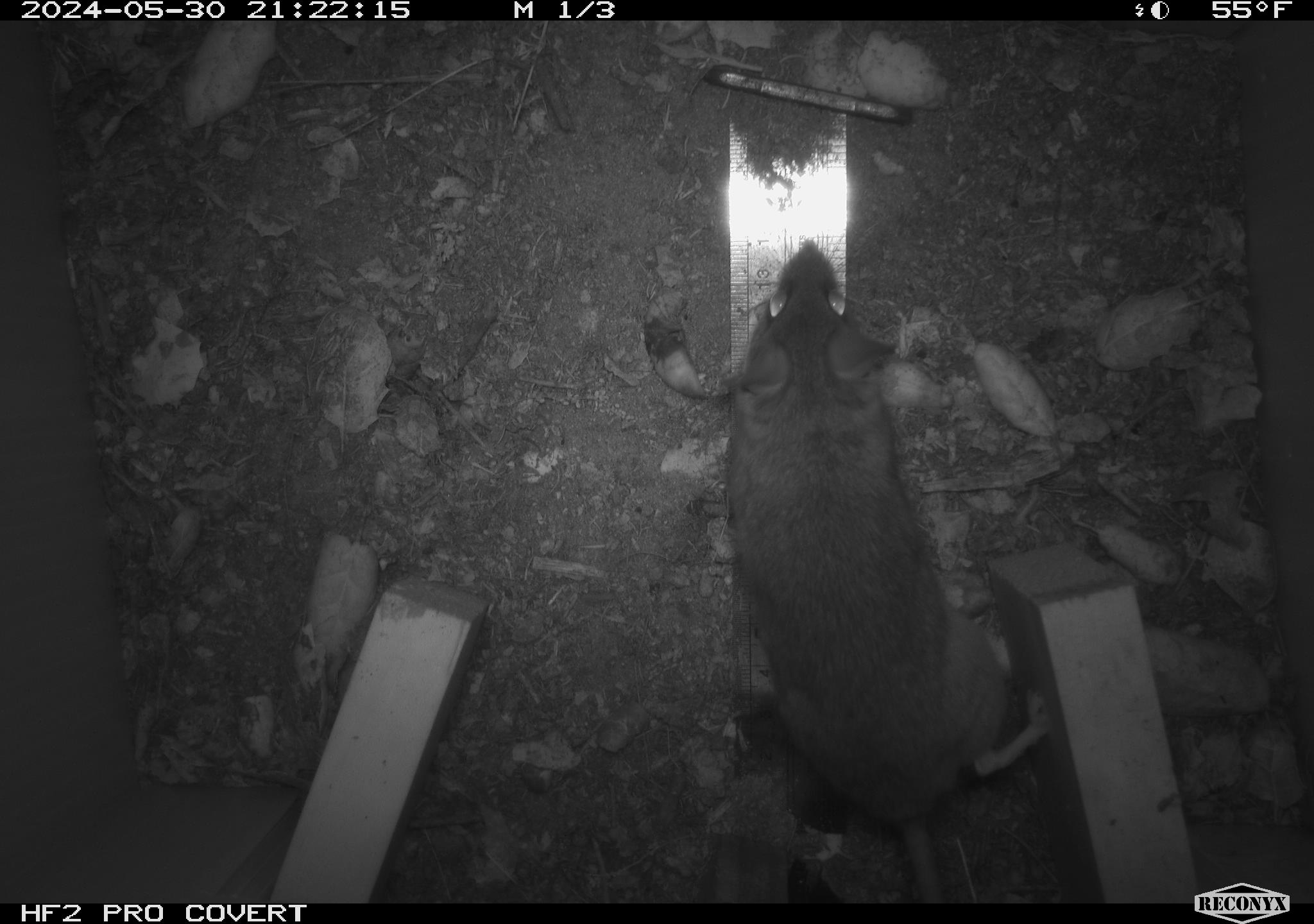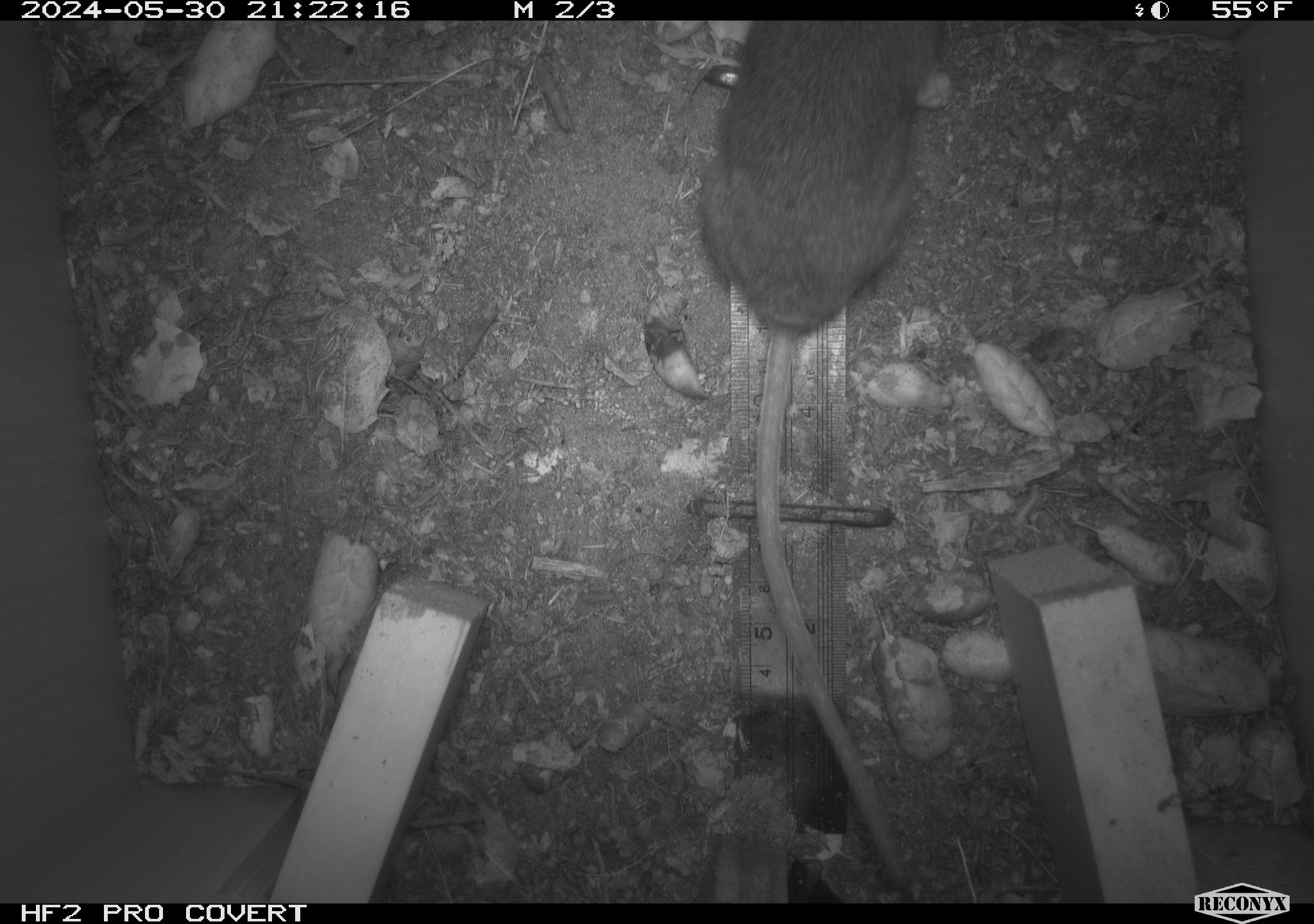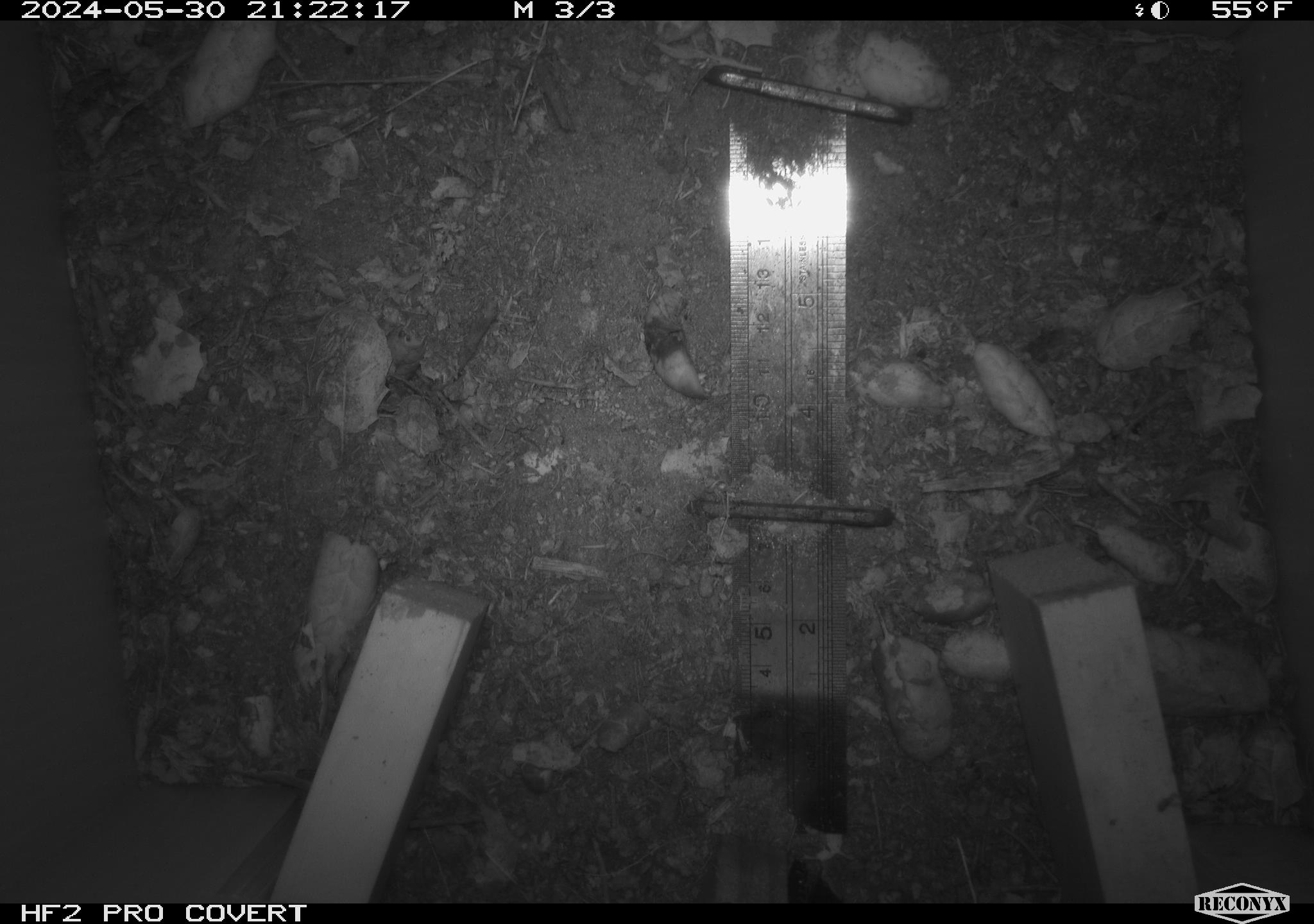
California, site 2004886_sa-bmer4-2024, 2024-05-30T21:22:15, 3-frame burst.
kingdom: Animalia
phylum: Chordata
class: Mammalia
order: Rodentia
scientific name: Rodentia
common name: mouse species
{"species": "mouse species (Rodentia)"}